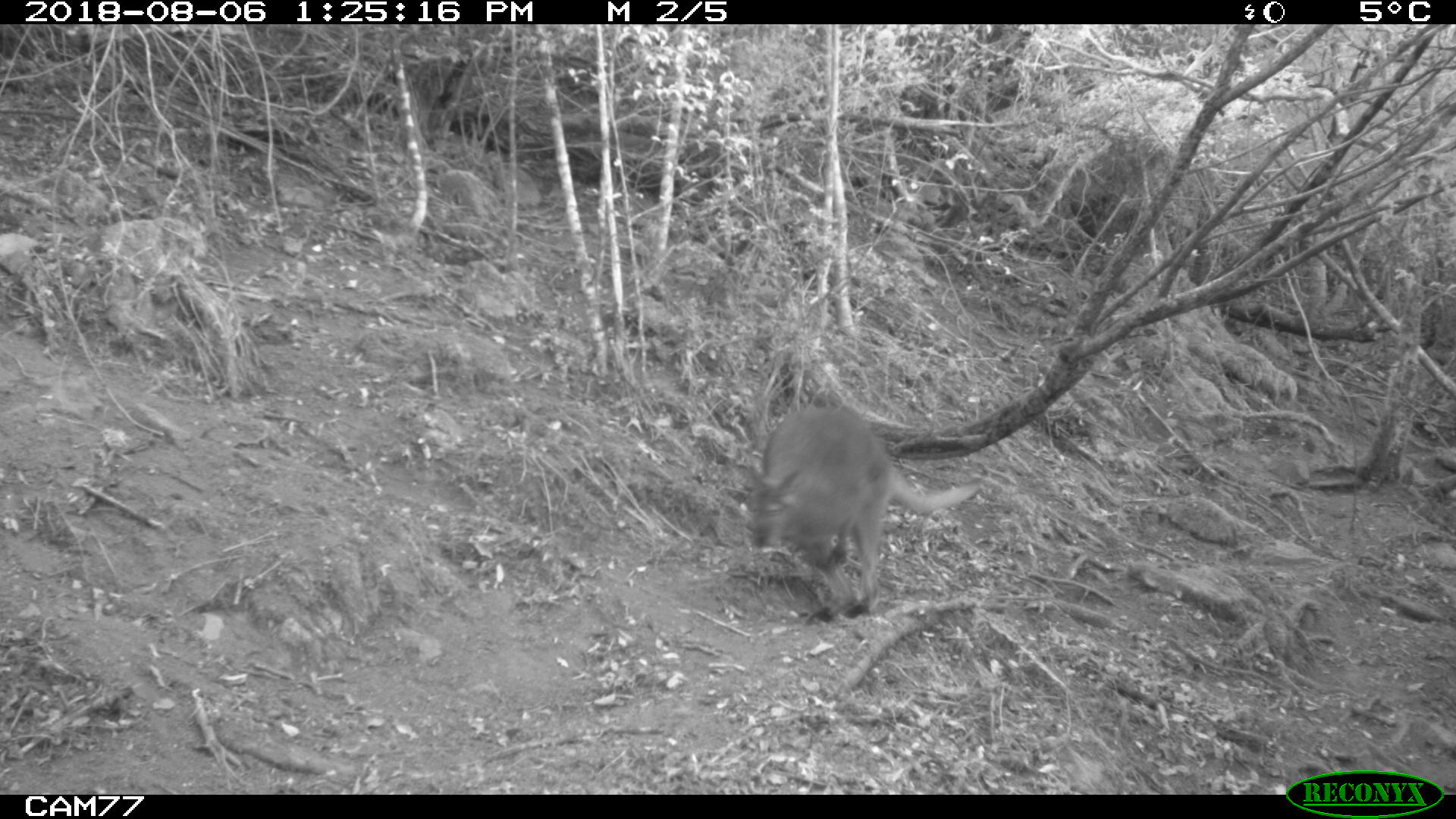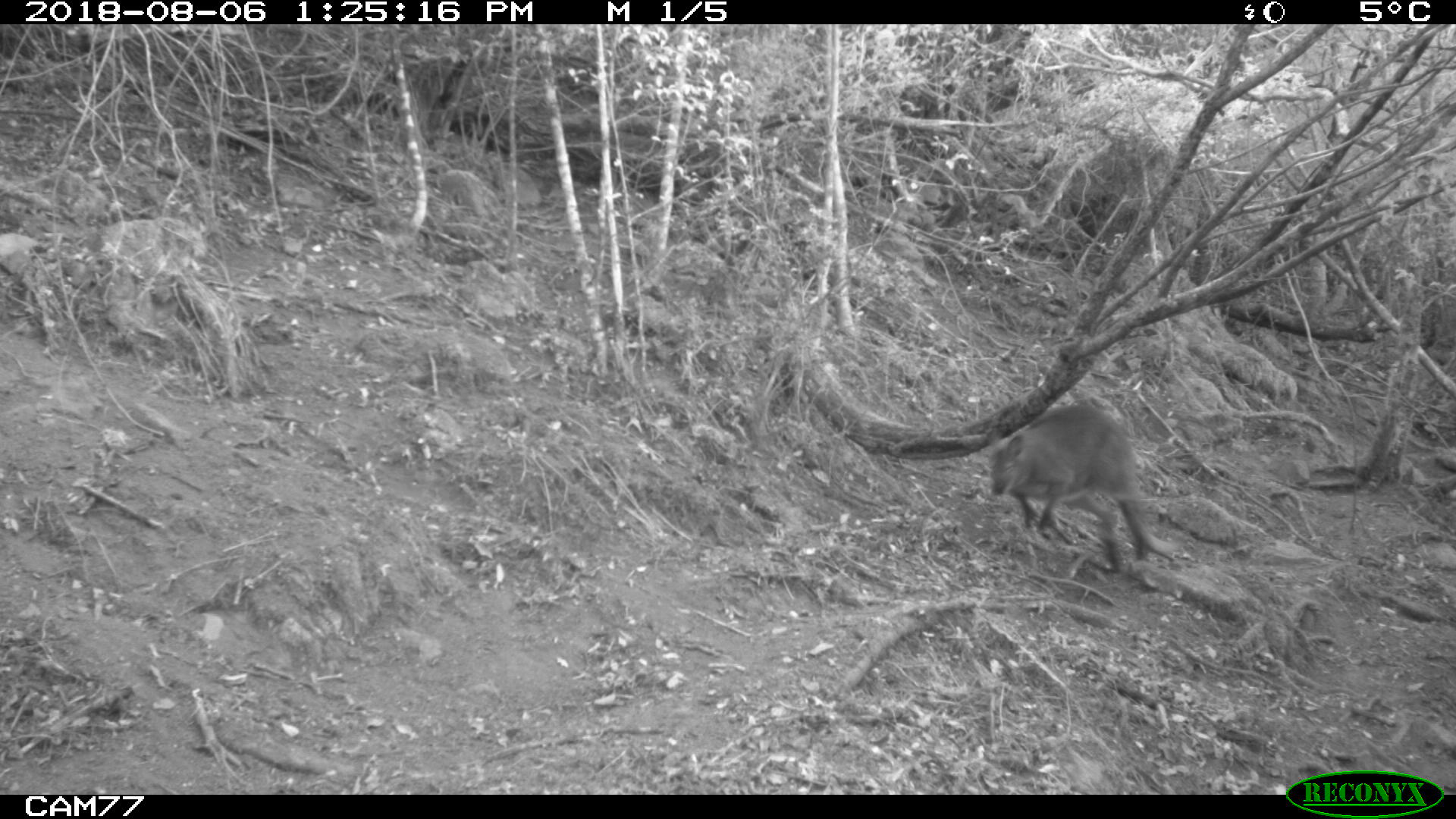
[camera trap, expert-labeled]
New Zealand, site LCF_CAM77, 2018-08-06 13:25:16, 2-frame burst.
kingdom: Animalia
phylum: Chordata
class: Mammalia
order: Diprotodontia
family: Macropodidae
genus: Notamacropus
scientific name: Notamacropus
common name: wallaby